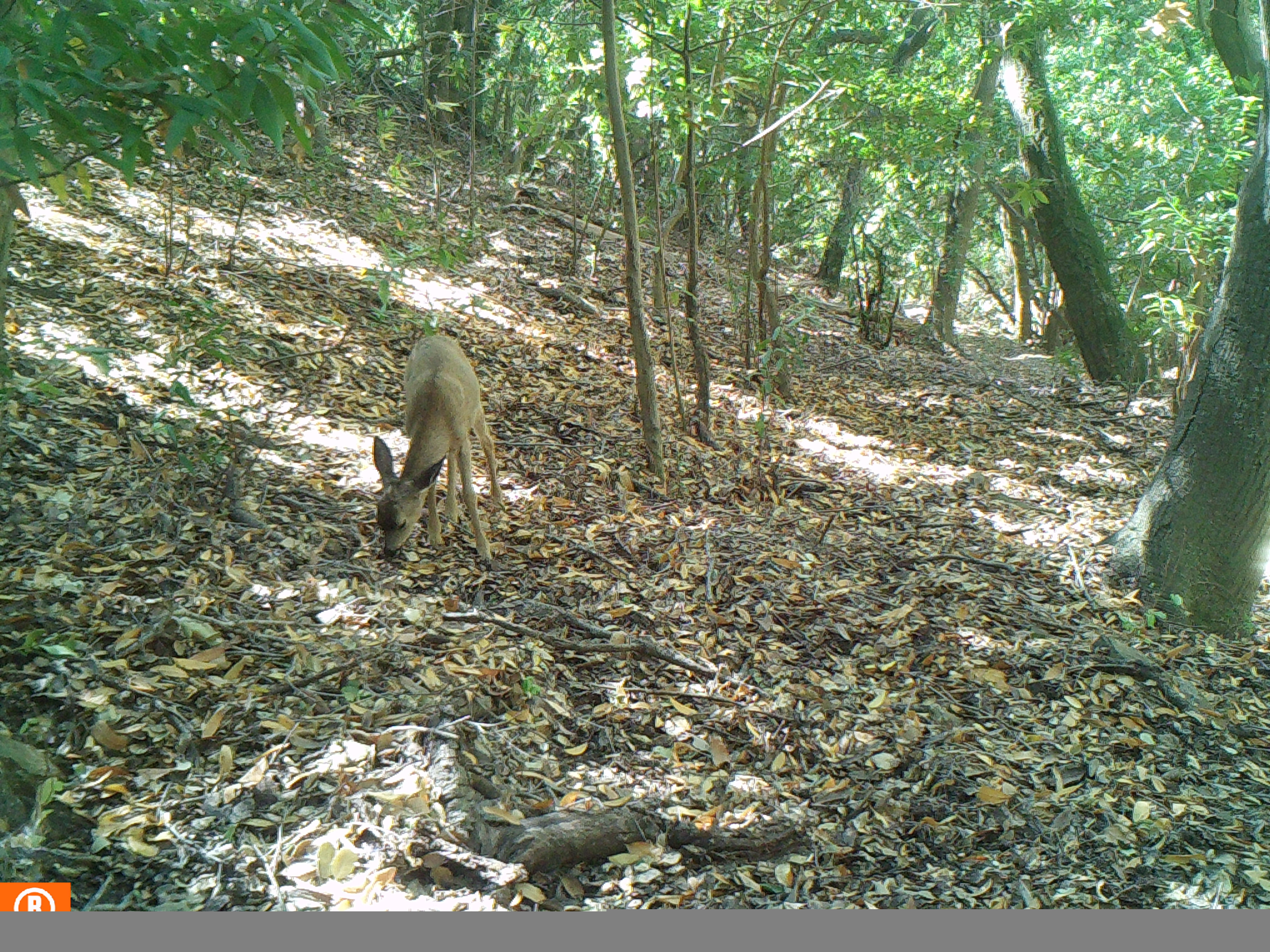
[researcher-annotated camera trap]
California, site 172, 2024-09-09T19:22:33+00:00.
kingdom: Animalia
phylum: Chordata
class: Mammalia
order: Artiodactyla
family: Cervidae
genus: Odocoileus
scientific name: Odocoileus hemionus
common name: mule deer